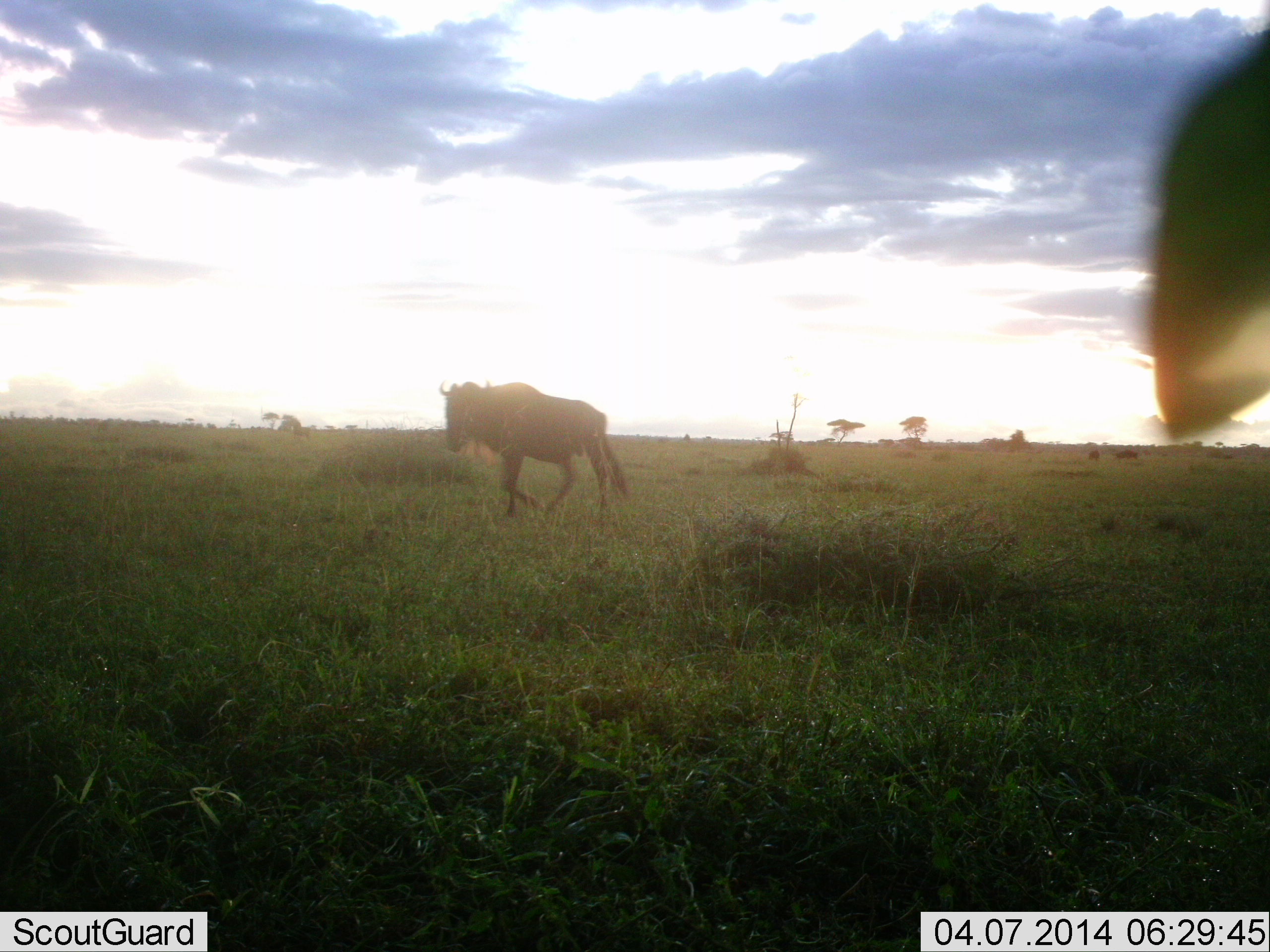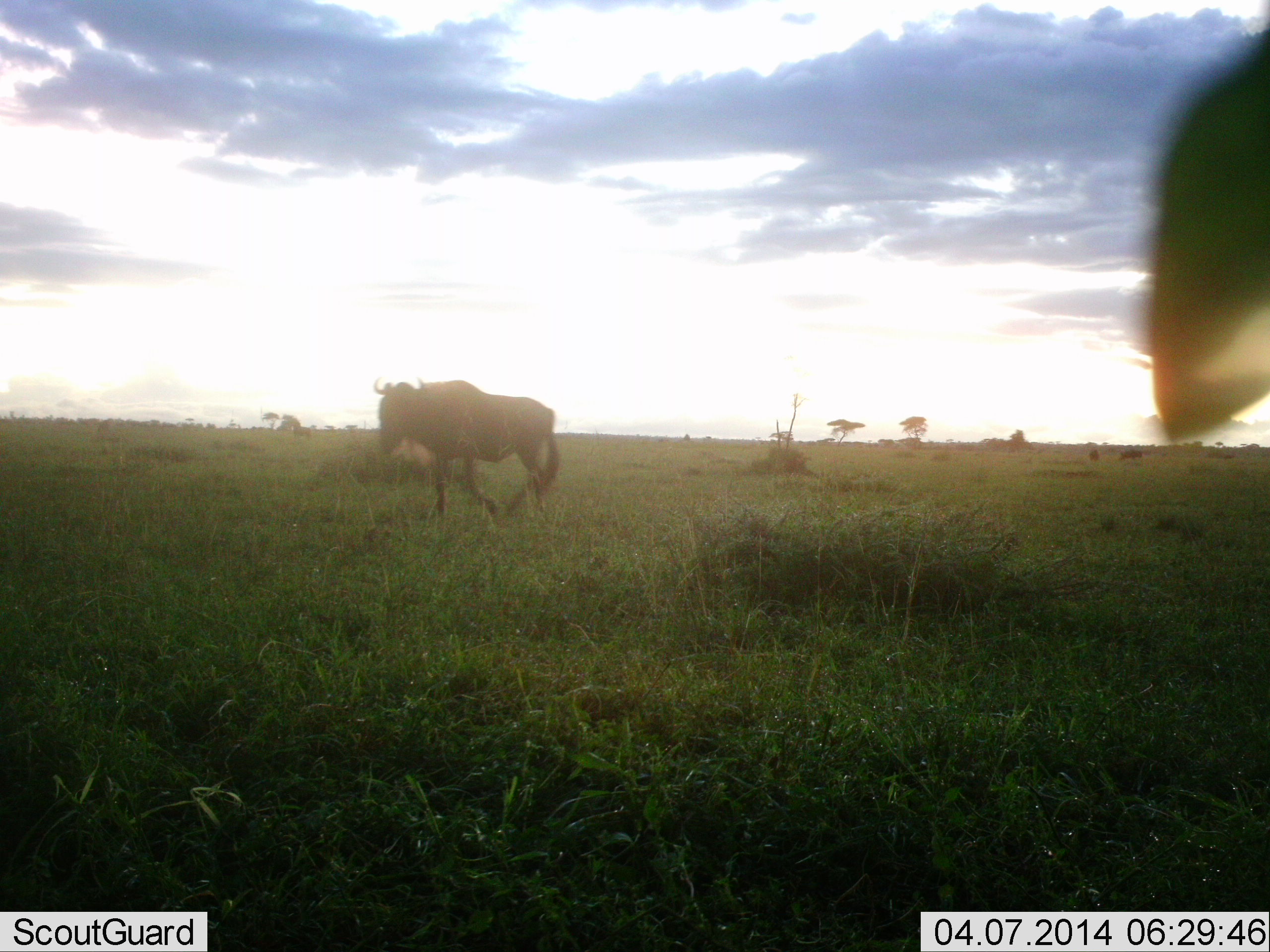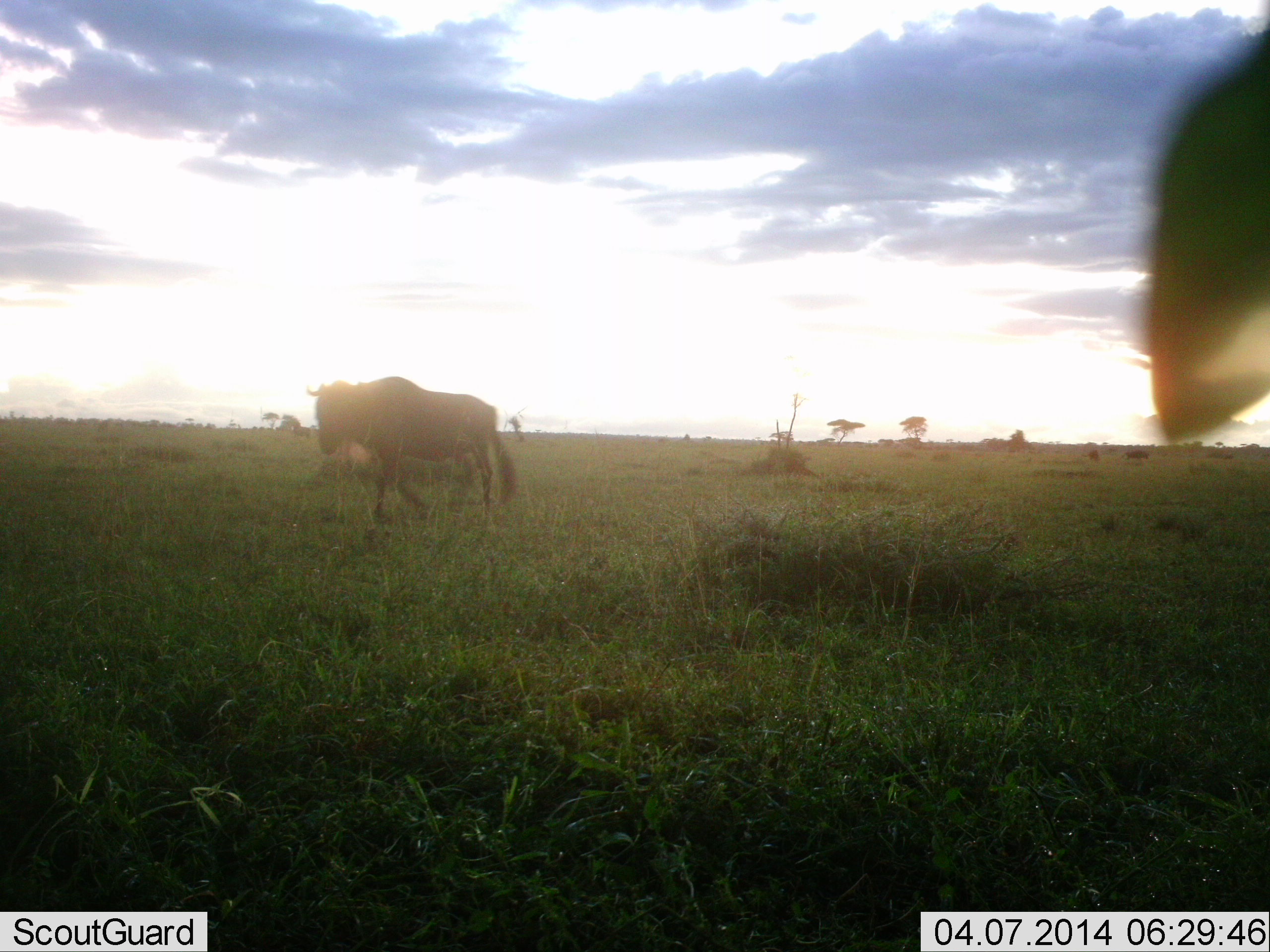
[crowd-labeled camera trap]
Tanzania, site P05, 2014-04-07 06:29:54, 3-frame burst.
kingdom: Animalia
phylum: Chordata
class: Mammalia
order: Artiodactyla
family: Bovidae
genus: Connochaetes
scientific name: Connochaetes taurinus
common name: blue wildebeest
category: wildebeest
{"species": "wildebeest (blue wildebeest) (Connochaetes taurinus)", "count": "2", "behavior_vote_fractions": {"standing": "10%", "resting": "0%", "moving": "100%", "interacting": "0%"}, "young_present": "0%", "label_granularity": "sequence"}